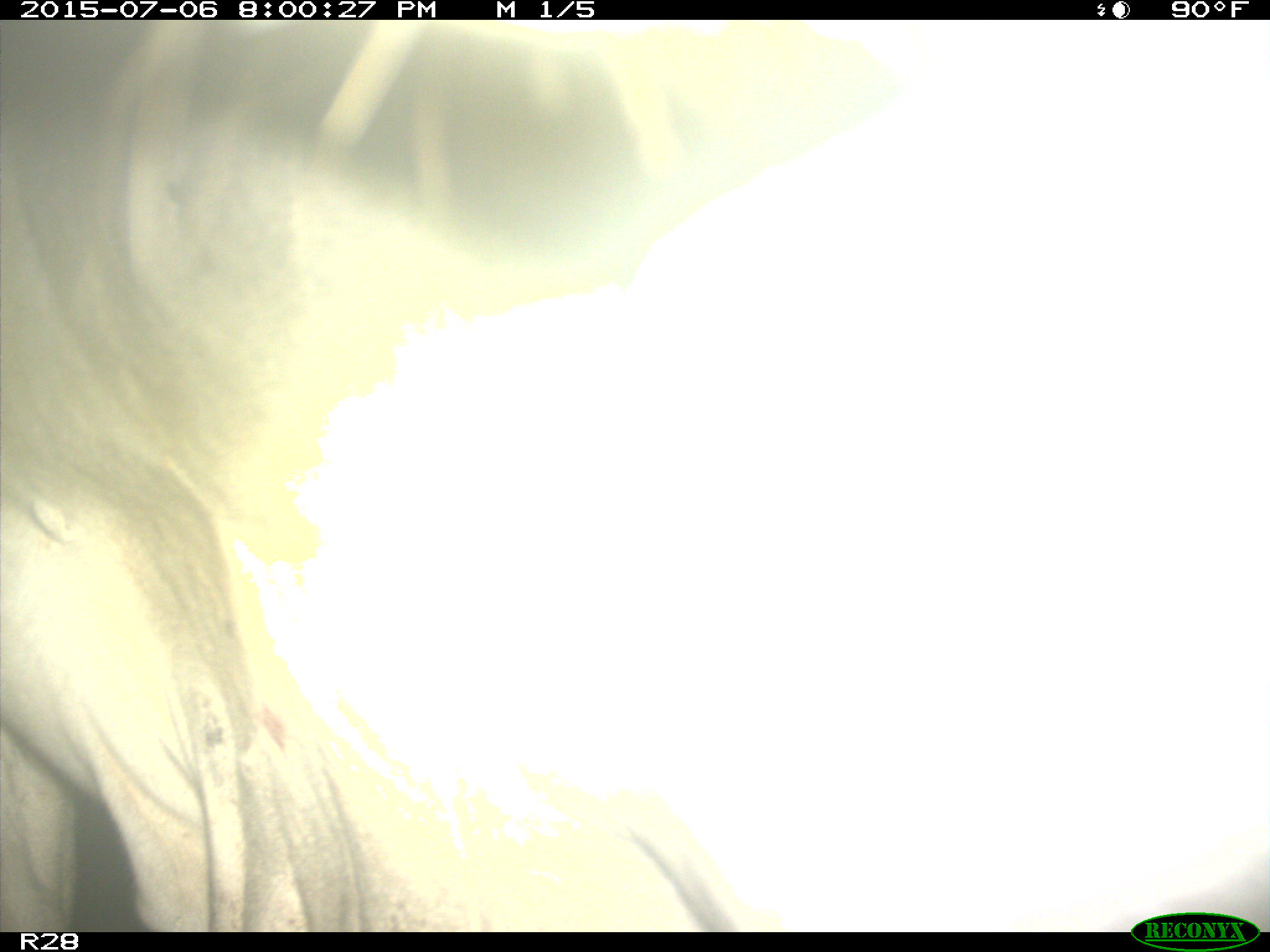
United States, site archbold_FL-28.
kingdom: Animalia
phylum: Chordata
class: Mammalia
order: Artiodactyla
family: Bovidae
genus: Bos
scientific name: Bos taurus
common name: domestic cow